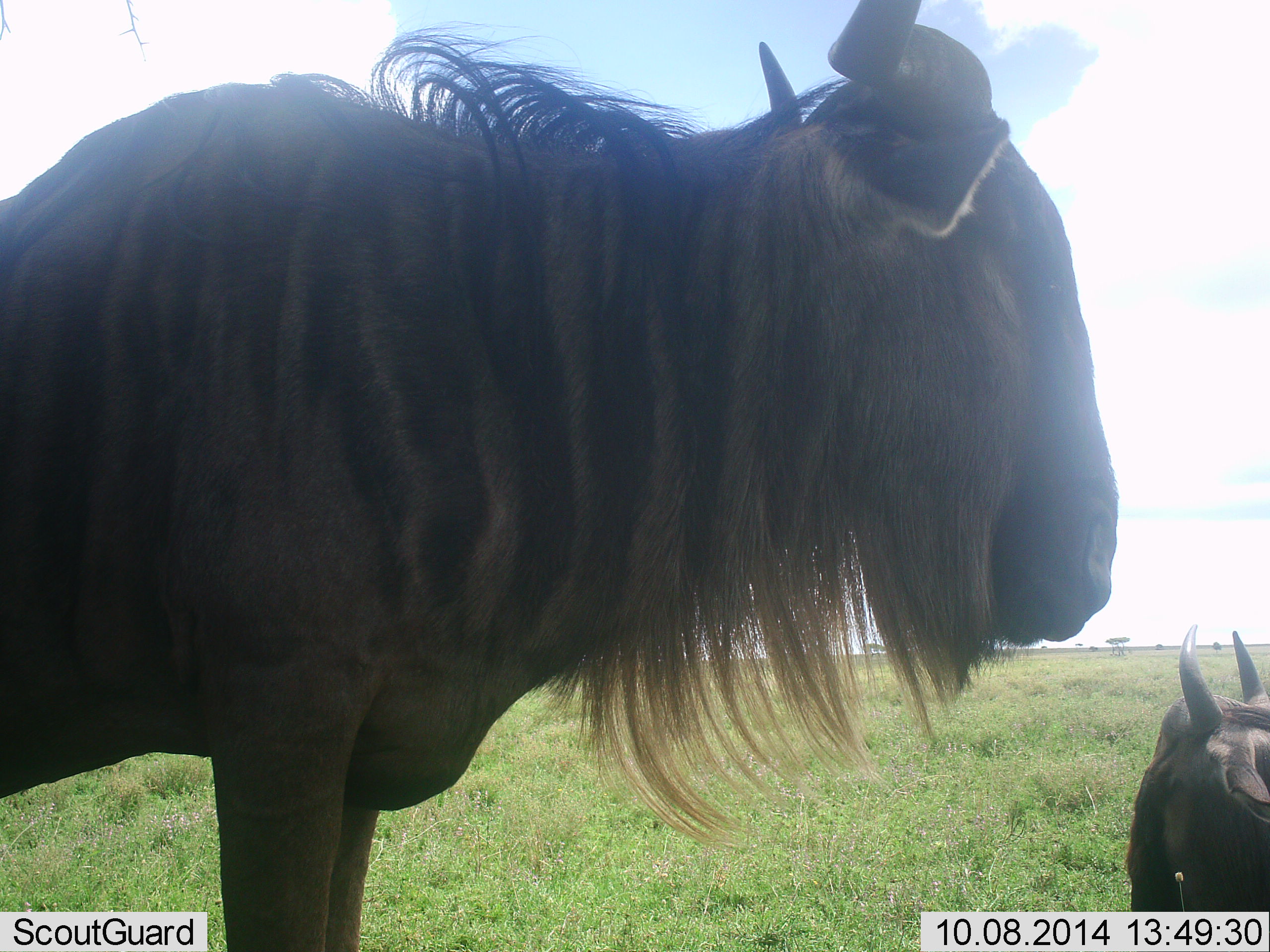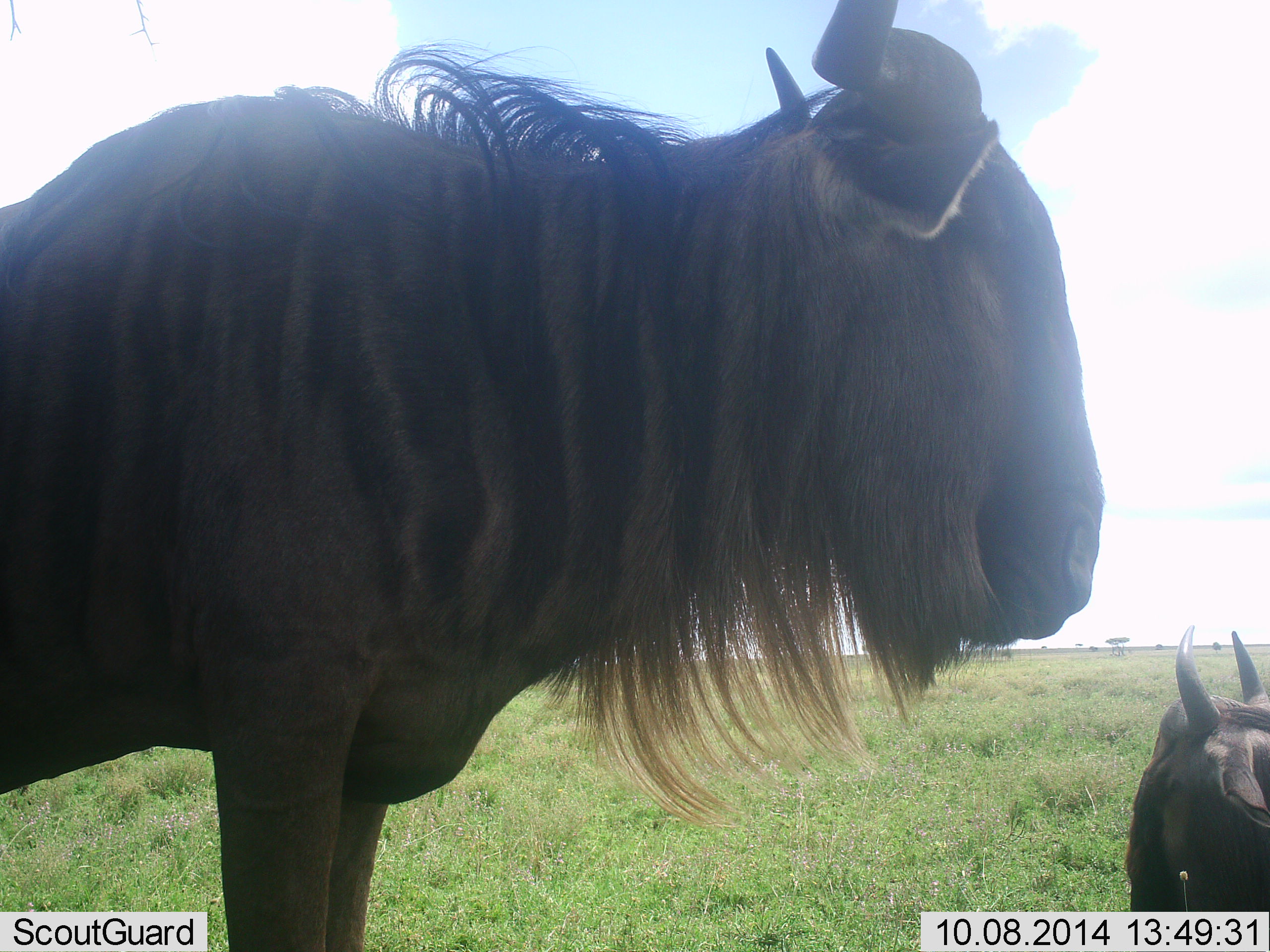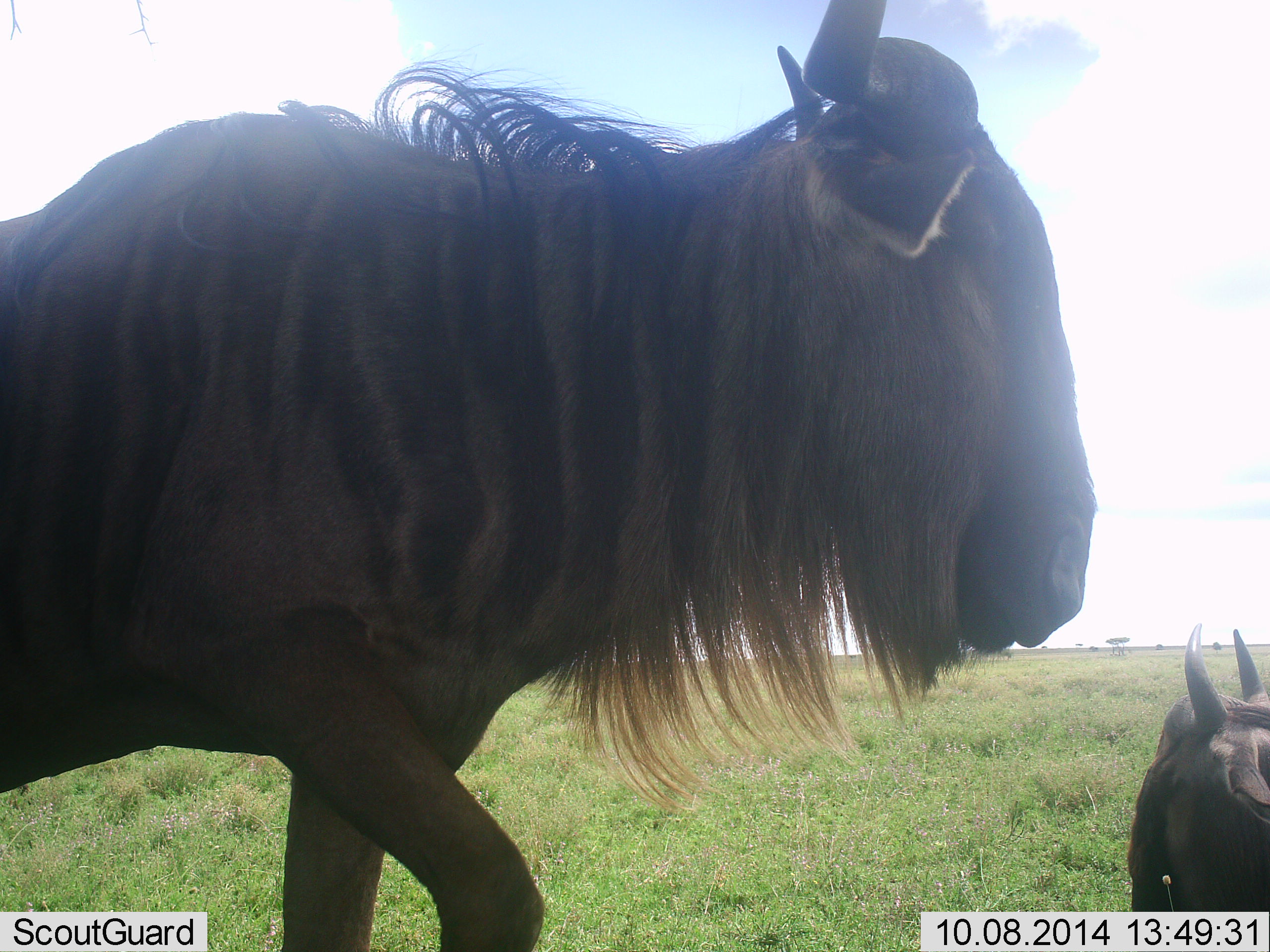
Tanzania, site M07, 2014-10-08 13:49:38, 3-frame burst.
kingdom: Animalia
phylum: Chordata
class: Mammalia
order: Artiodactyla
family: Bovidae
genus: Connochaetes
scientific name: Connochaetes taurinus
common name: blue wildebeest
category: wildebeest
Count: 2.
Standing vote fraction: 90%.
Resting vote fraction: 70%.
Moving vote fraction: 10%.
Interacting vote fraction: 0%.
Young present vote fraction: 0%.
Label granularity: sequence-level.